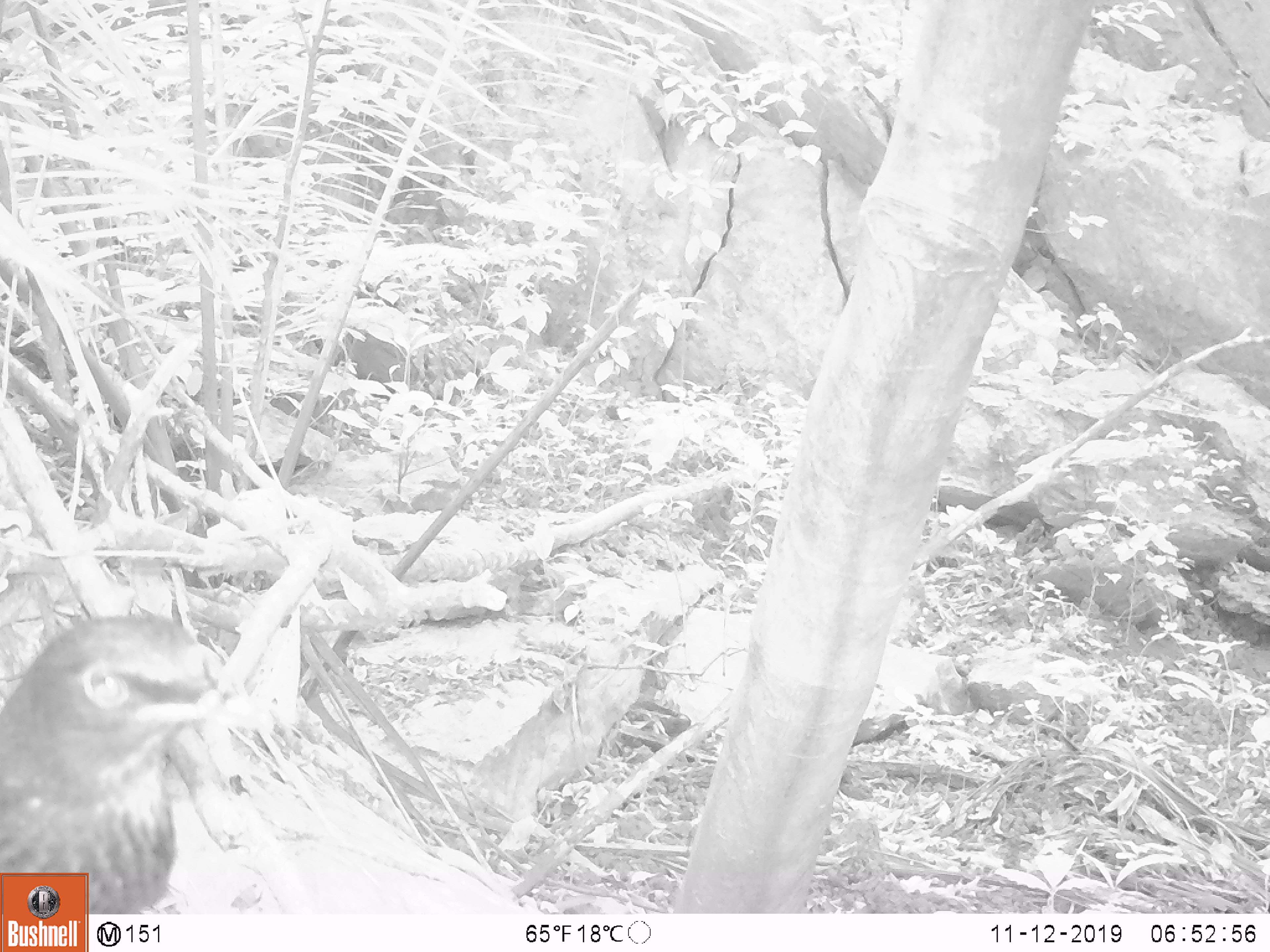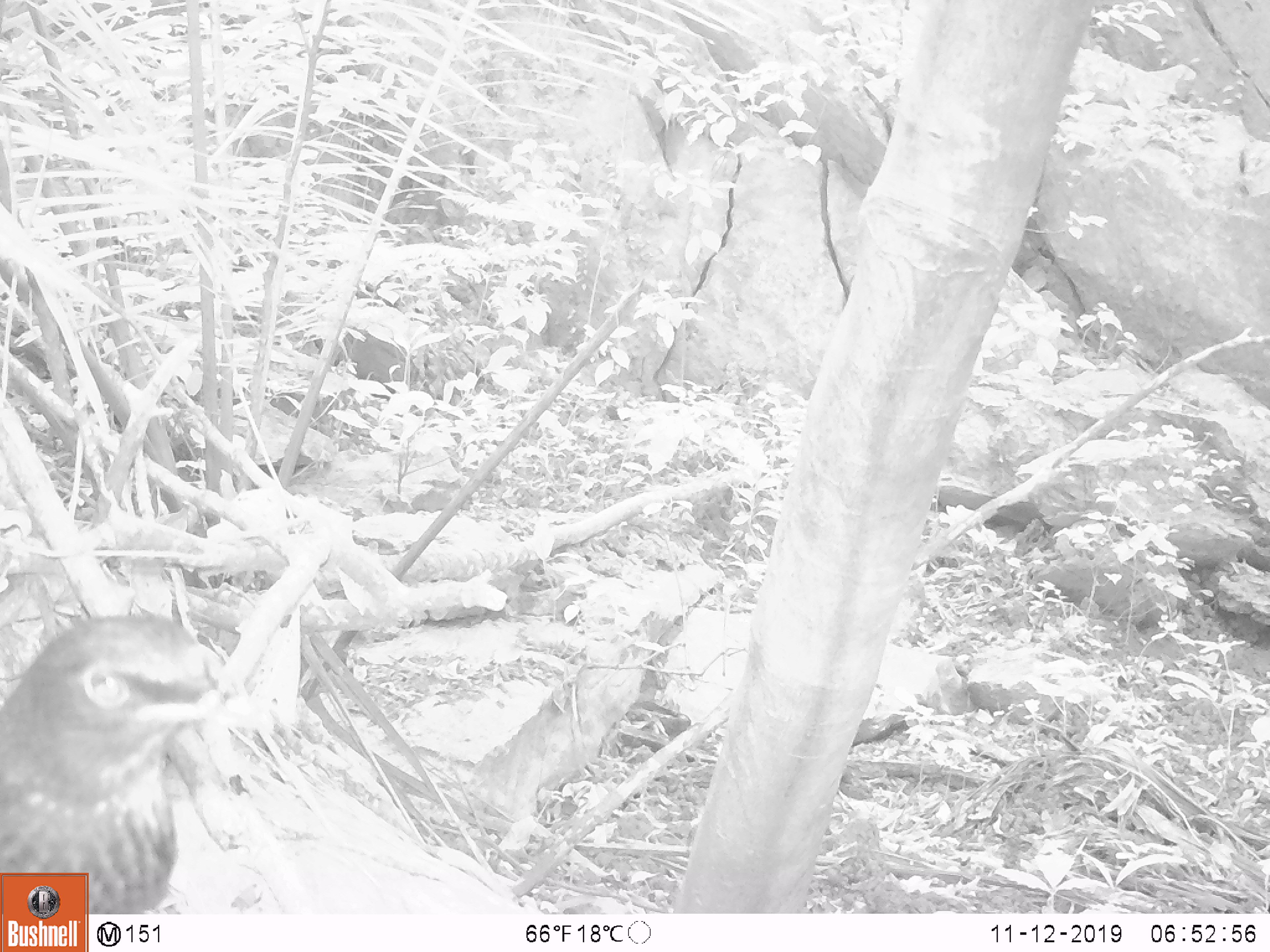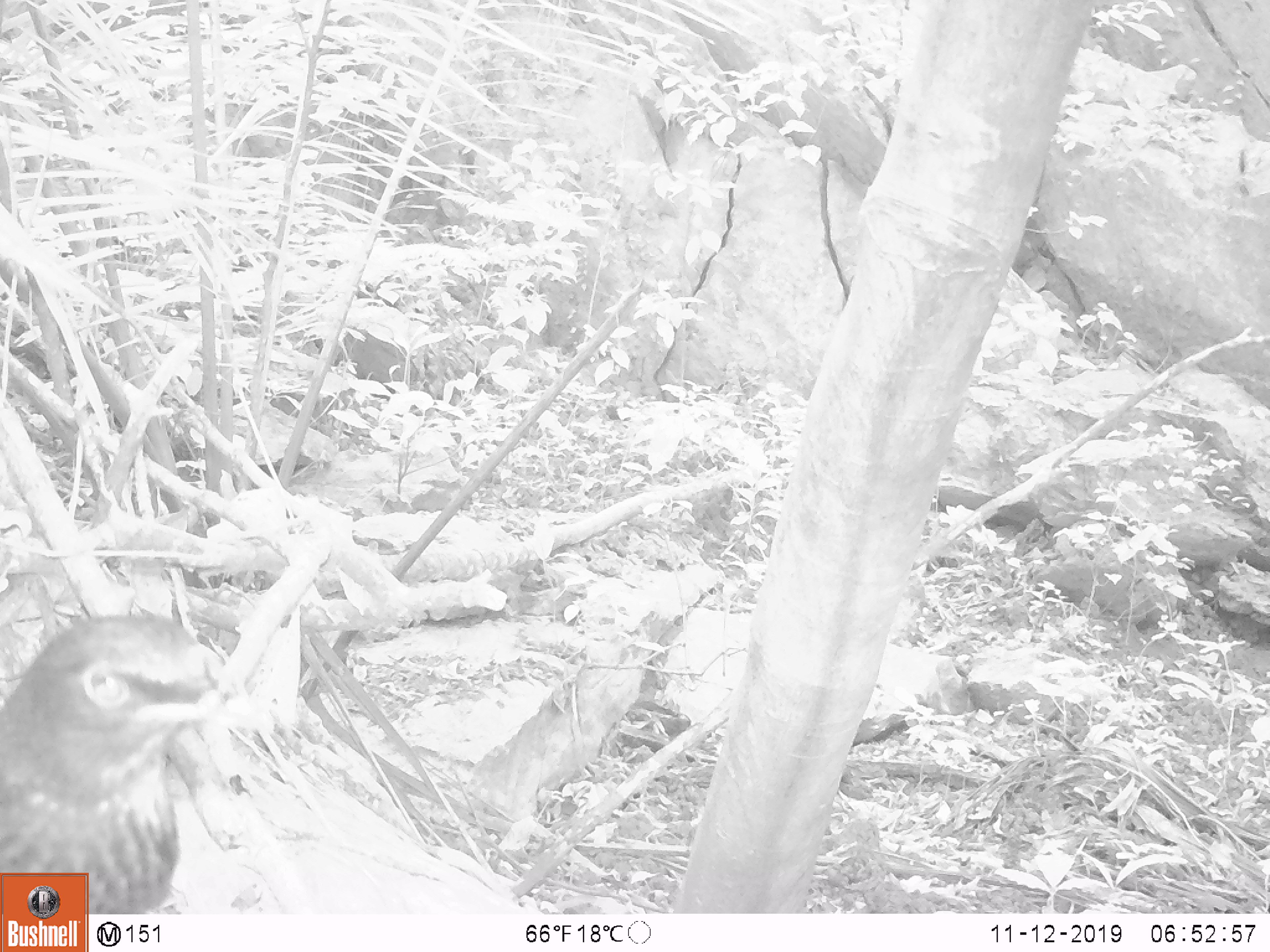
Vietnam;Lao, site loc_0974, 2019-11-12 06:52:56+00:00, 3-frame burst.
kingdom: Animalia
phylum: Chordata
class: Aves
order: Passeriformes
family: Muscicapidae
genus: Myophonus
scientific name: Myophonus caeruleus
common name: blue whistling thrush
Blue whistling thrush (Myophonus caeruleus). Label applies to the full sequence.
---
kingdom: Animalia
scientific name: Animalia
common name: animal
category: unidentified small animal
Unidentified small animal (animal) (Animalia). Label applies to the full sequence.